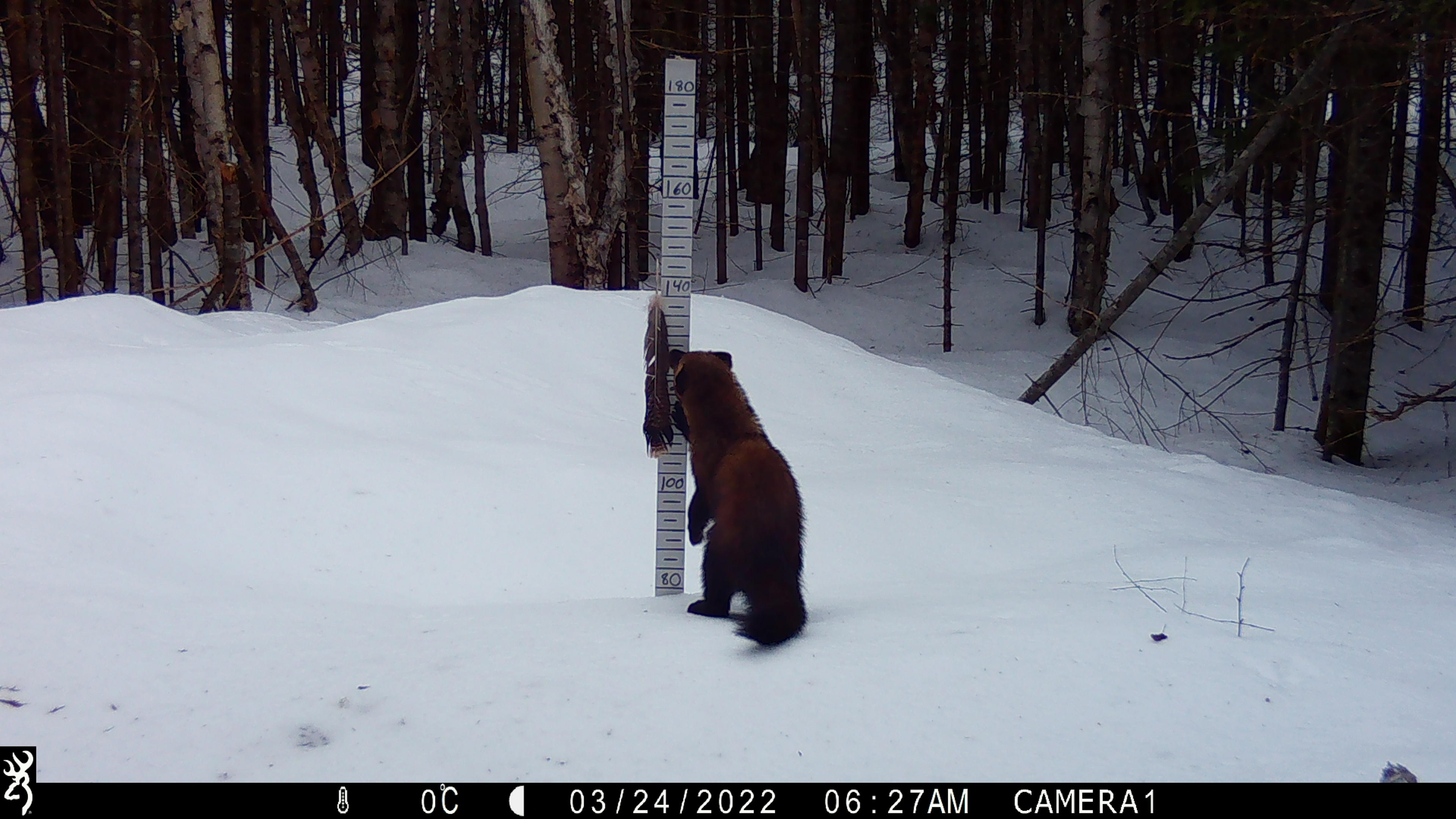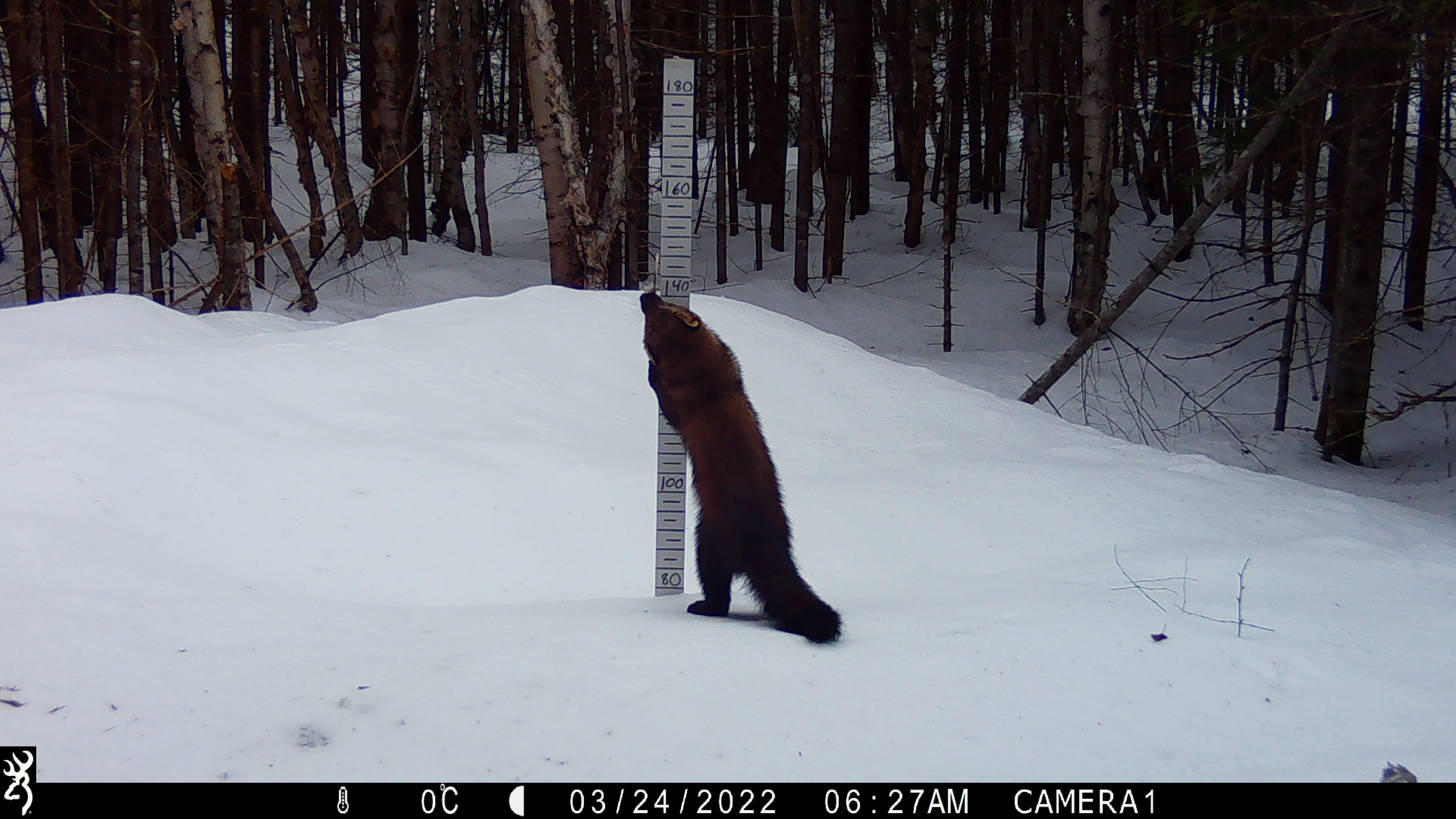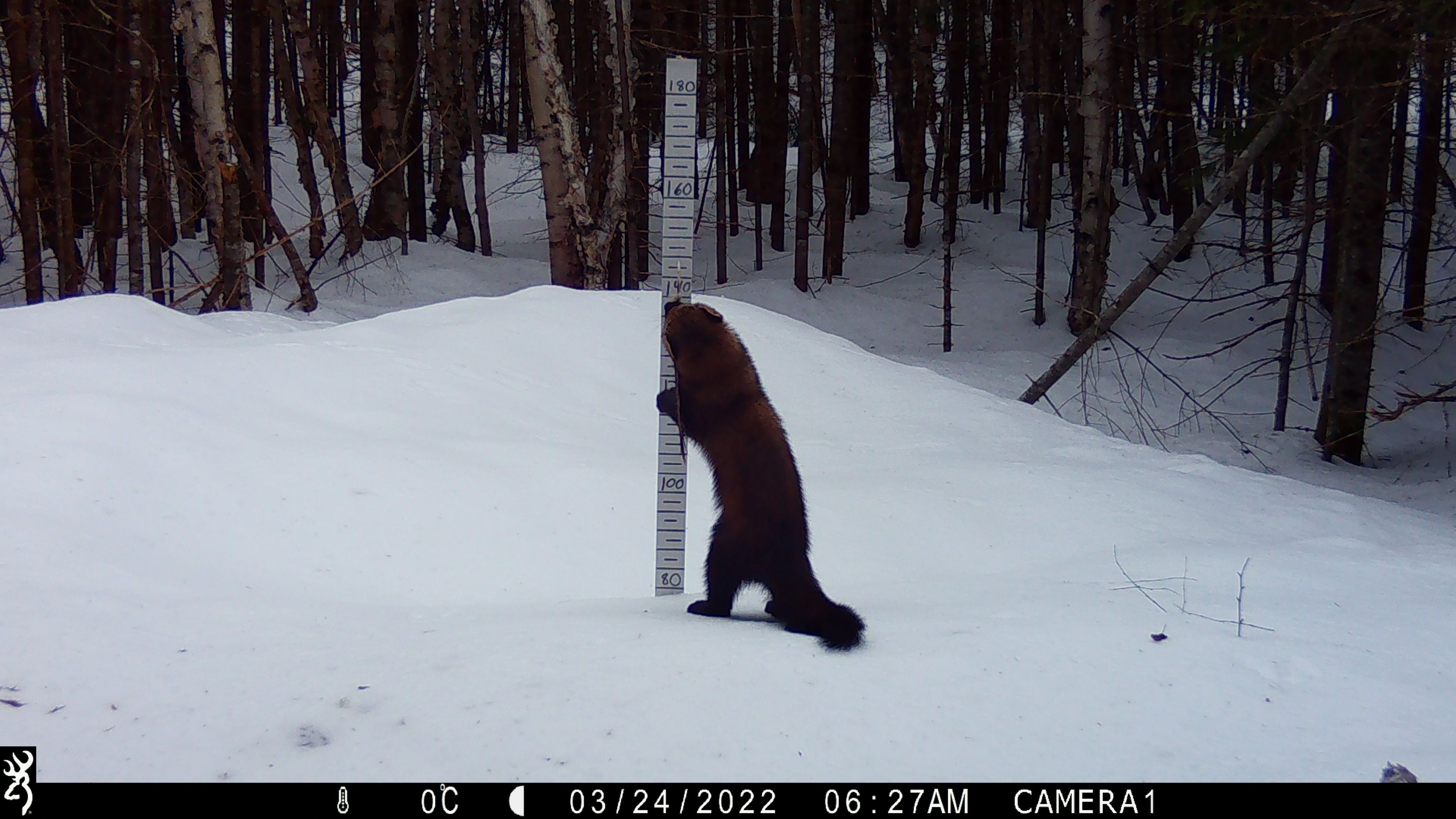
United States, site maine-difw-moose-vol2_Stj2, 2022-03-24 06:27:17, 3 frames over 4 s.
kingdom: Animalia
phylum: Chordata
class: Mammalia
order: Carnivora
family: Mustelidae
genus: Pekania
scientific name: Pekania pennanti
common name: fisher